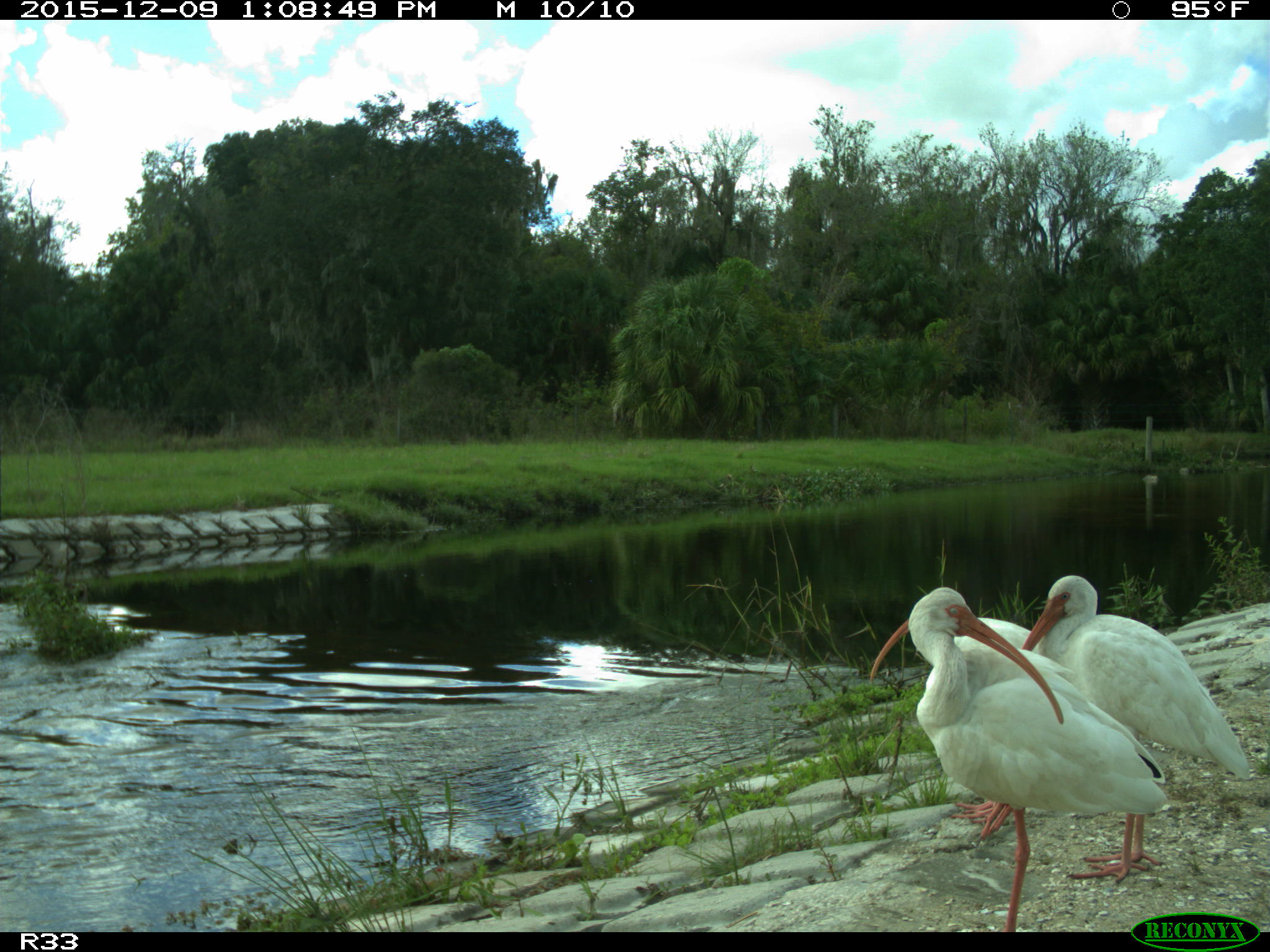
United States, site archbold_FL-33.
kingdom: Animalia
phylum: Chordata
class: Aves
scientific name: Aves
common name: birds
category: unidentified bird